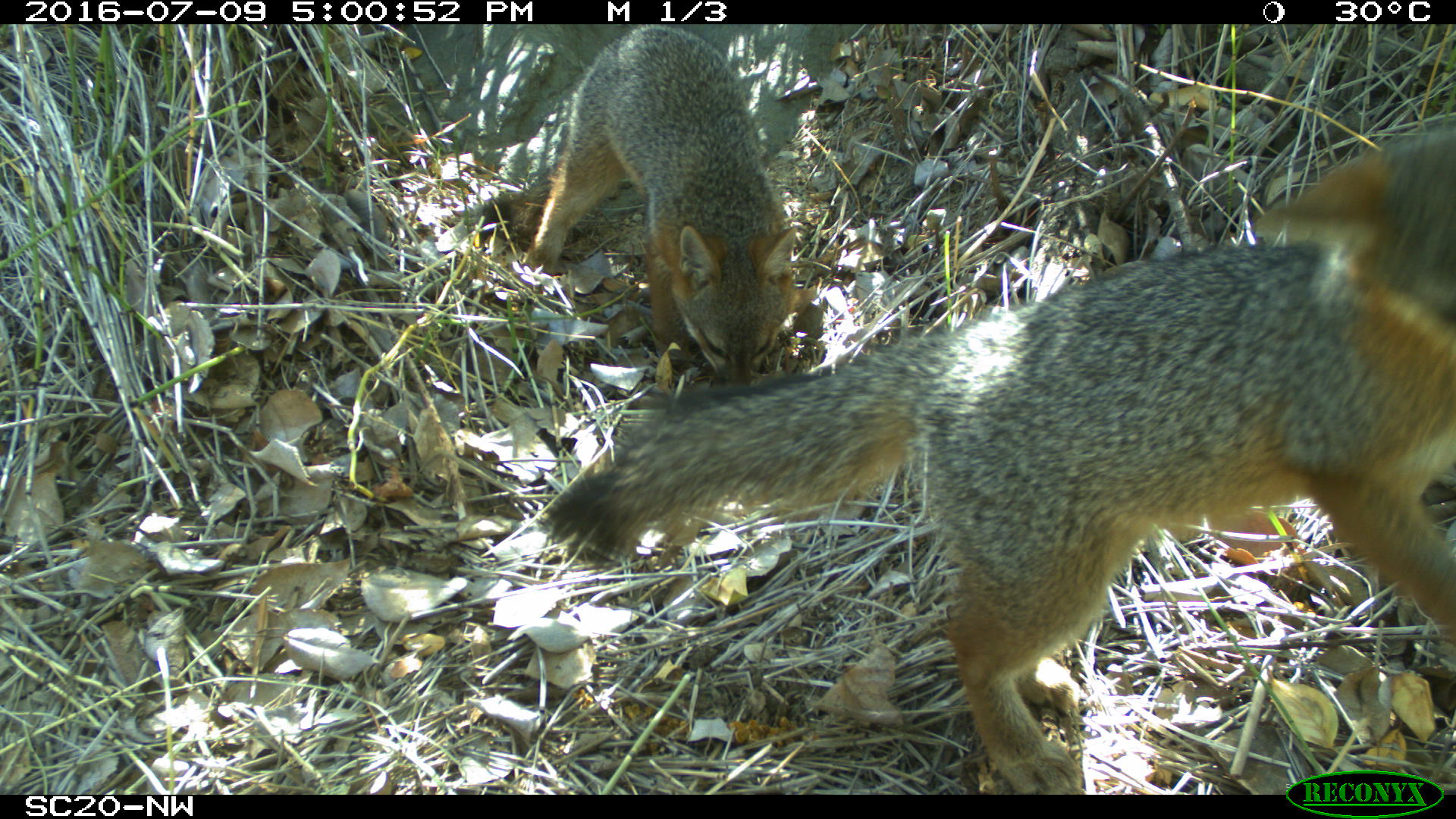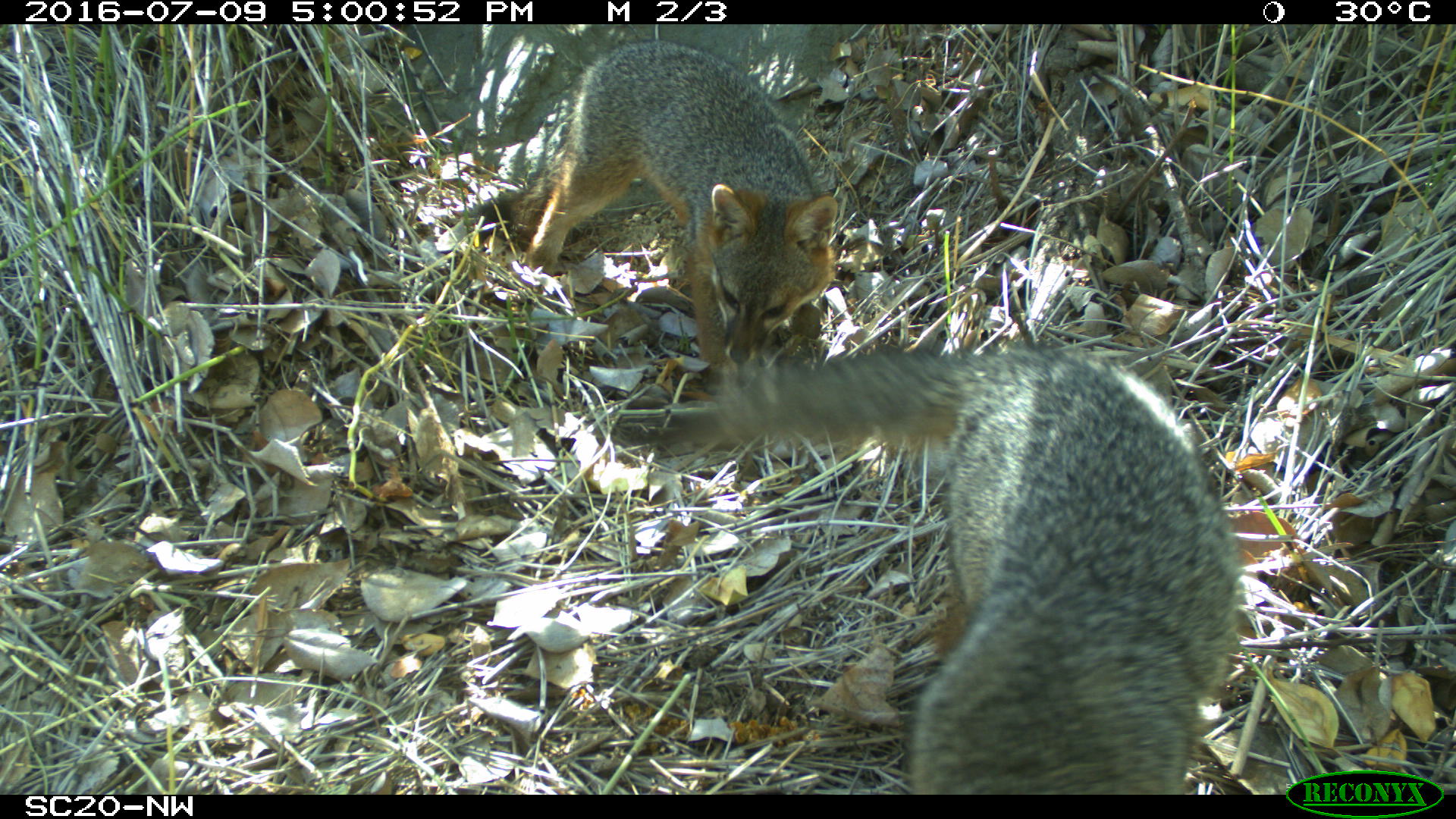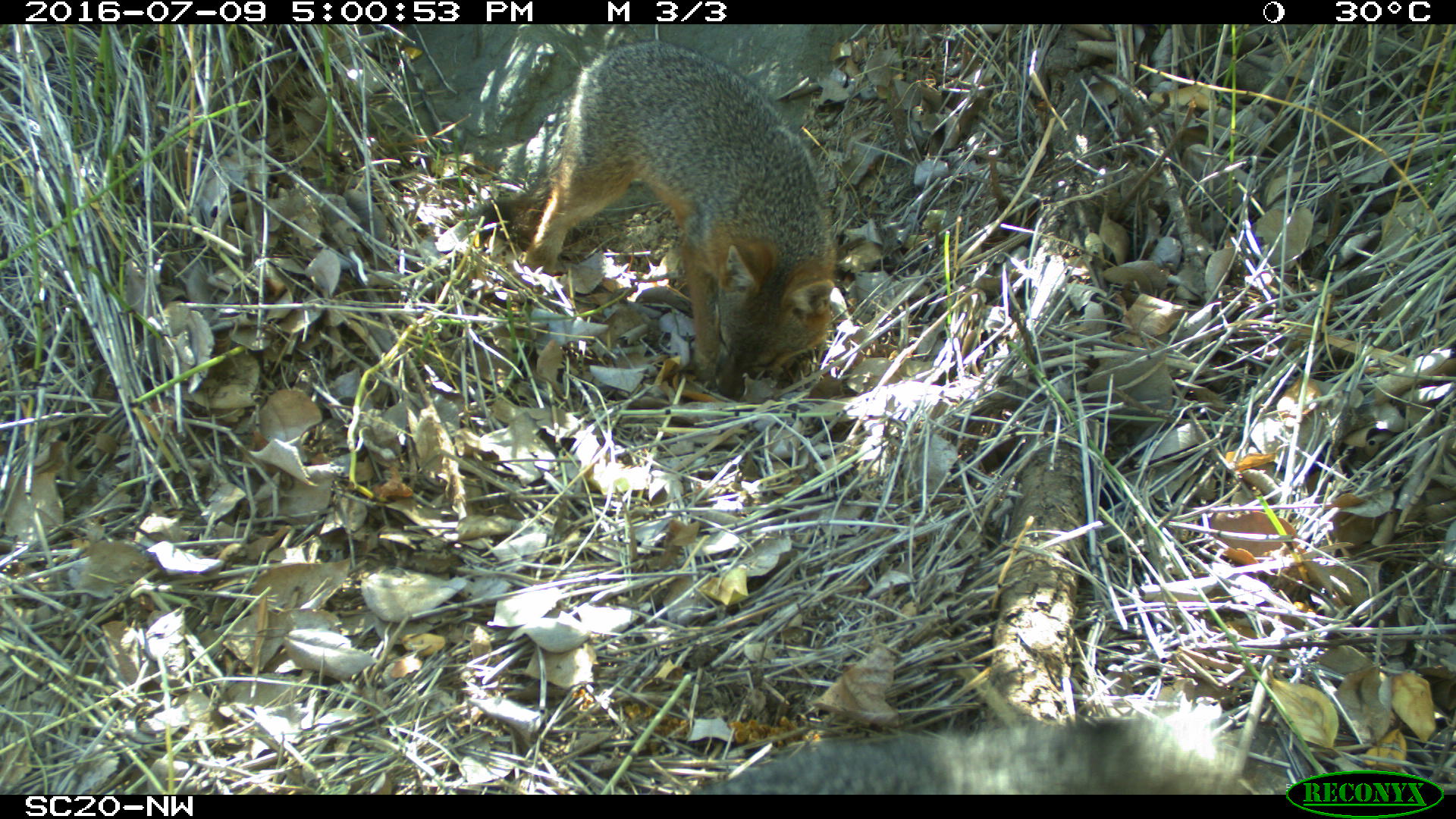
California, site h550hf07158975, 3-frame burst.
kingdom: Animalia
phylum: Chordata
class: Mammalia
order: Carnivora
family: Canidae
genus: Urocyon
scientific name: Urocyon littoralis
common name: island fox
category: fox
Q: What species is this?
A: Fox (island fox) (Urocyon littoralis).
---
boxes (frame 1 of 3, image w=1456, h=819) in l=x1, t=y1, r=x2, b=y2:
fox: l=541, t=111, r=1455, b=792; l=525, t=25, r=795, b=383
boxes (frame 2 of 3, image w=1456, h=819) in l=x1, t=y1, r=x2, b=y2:
fox: l=677, t=346, r=1238, b=795; l=478, t=39, r=837, b=394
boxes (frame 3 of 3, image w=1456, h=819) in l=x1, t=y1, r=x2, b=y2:
fox: l=521, t=39, r=836, b=400; l=693, t=716, r=1257, b=788